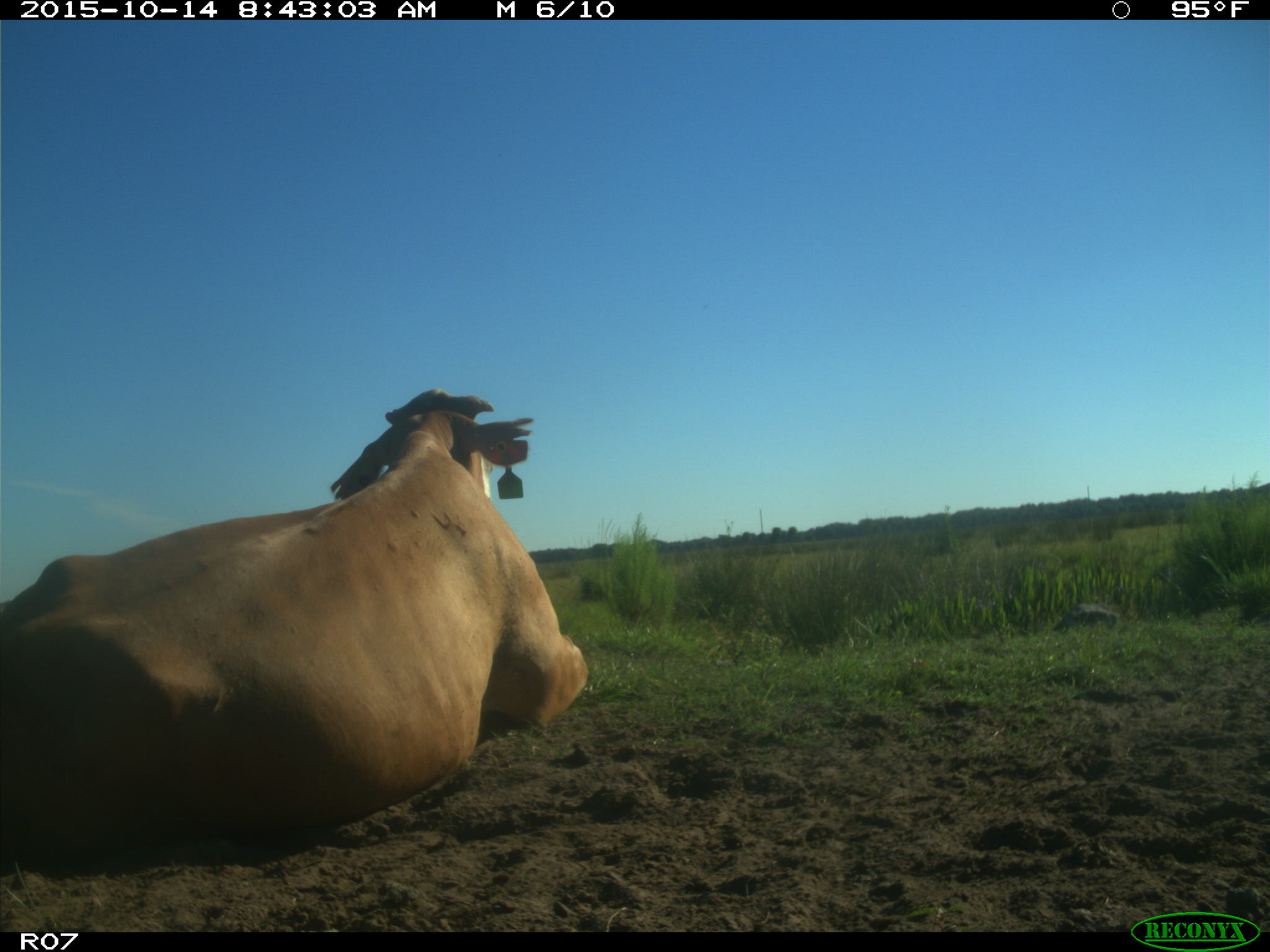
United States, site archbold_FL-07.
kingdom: Animalia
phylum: Chordata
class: Mammalia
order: Artiodactyla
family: Bovidae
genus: Bos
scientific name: Bos taurus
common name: domestic cow